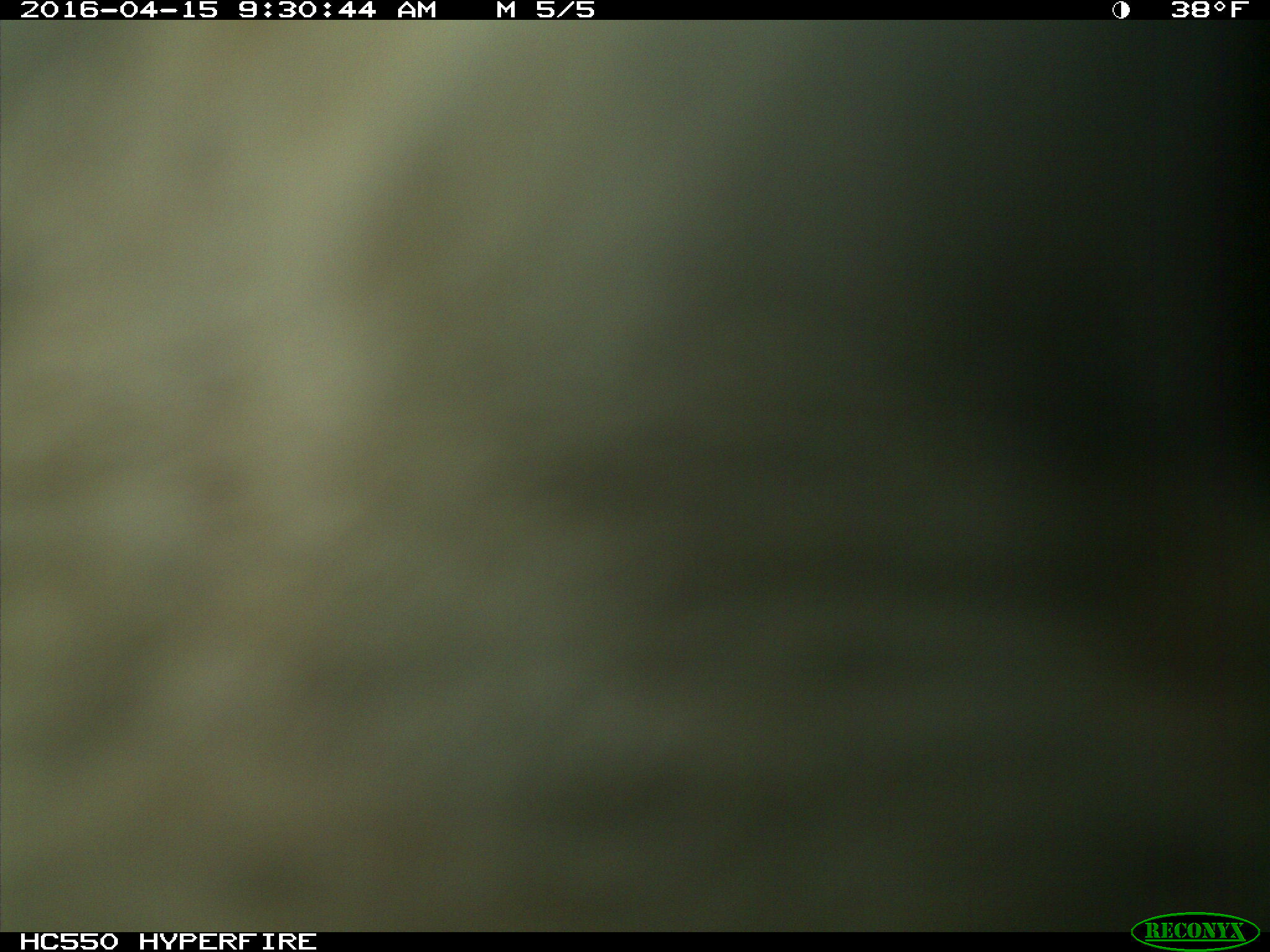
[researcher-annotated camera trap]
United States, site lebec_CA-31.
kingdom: Animalia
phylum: Chordata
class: Mammalia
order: Artiodactyla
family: Bovidae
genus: Bos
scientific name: Bos taurus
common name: domestic cow